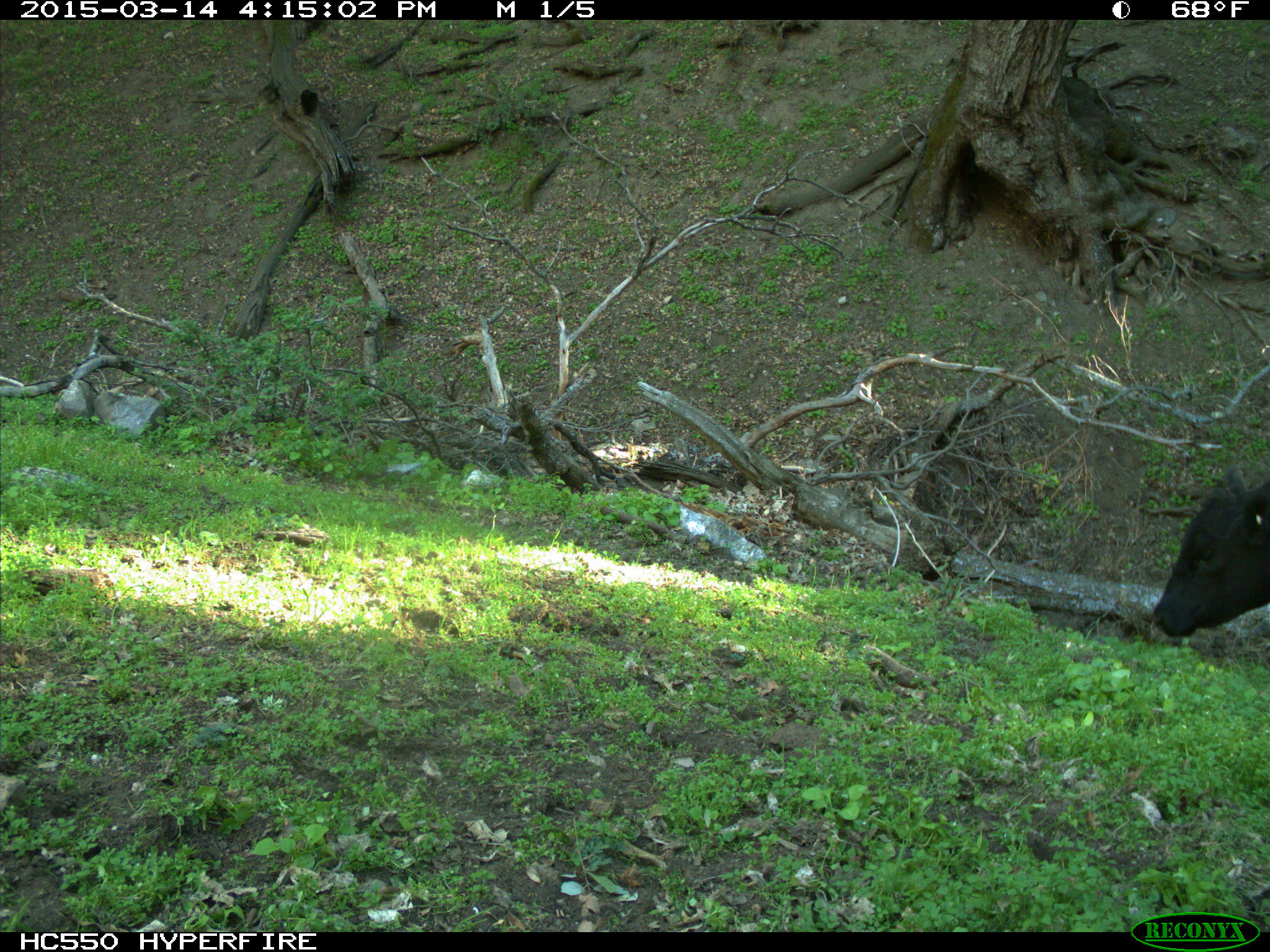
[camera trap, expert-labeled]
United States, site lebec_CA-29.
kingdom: Animalia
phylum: Chordata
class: Mammalia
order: Artiodactyla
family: Bovidae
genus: Bos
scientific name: Bos taurus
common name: domestic cow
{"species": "Bos taurus (domestic cow)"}